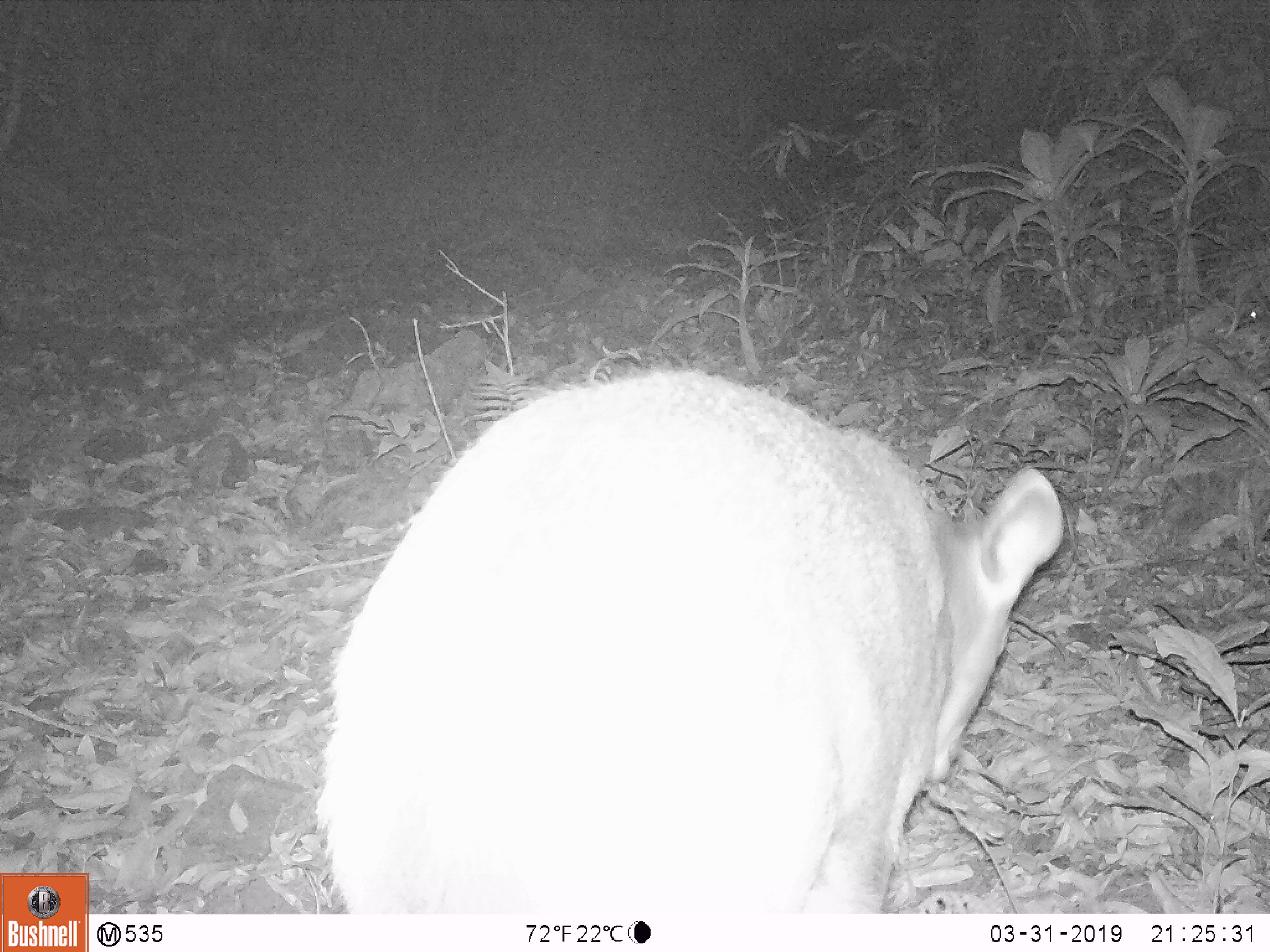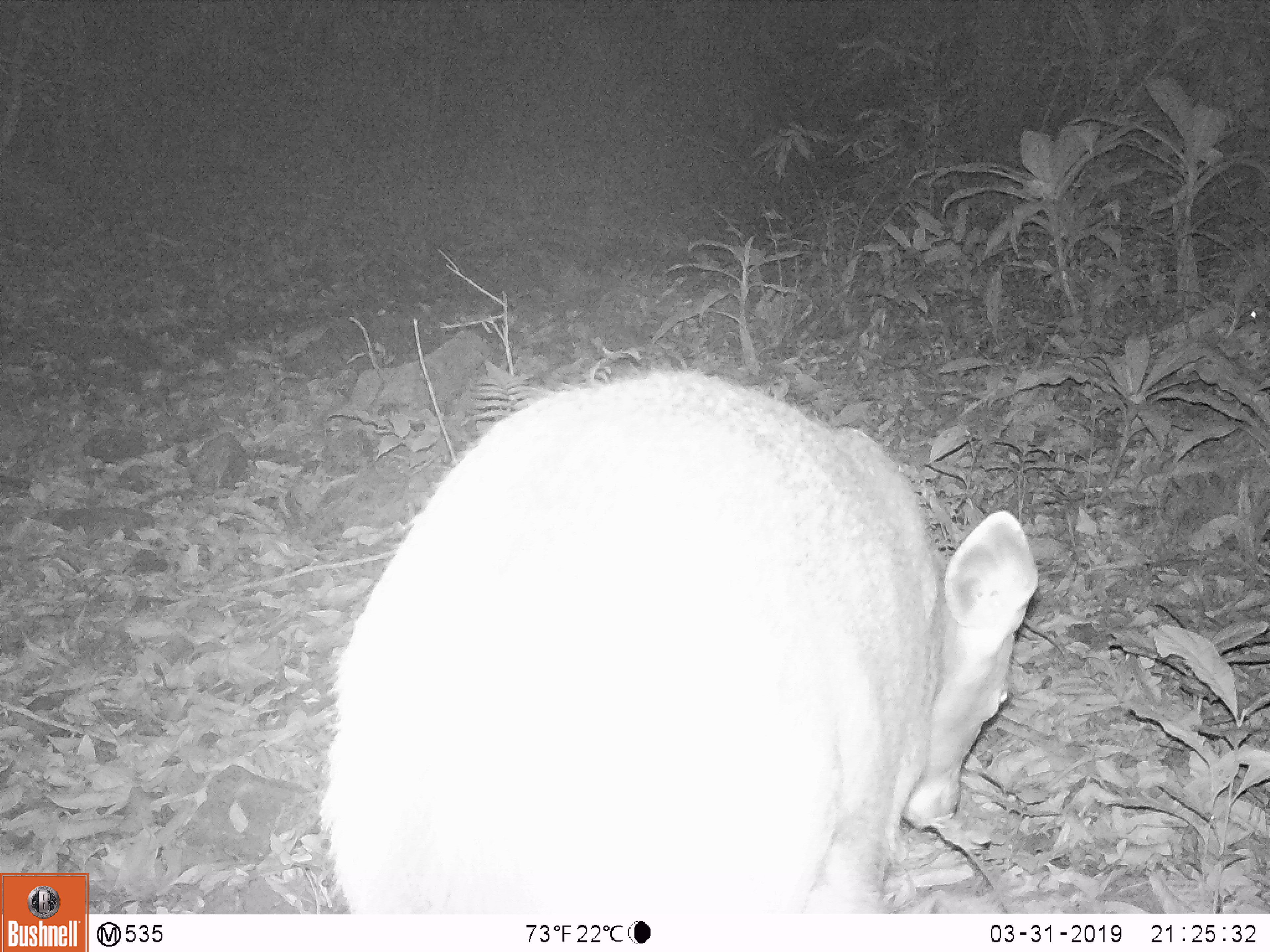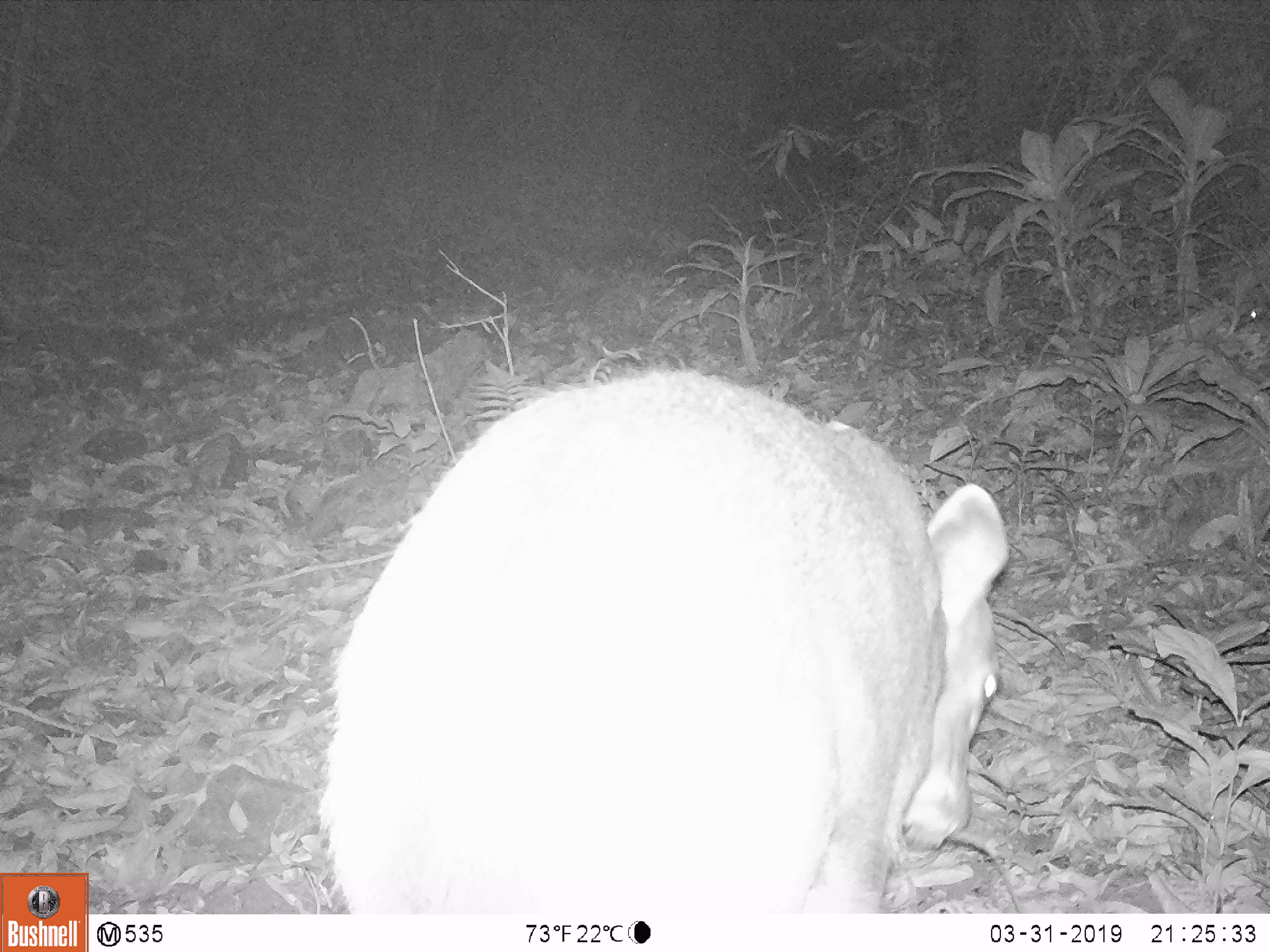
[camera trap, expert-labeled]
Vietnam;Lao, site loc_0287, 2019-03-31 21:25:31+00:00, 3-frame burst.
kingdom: Animalia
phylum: Chordata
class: Mammalia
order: Artiodactyla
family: Cervidae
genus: Rusa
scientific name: Rusa unicolor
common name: sambar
Sambar (Rusa unicolor). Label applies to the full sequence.